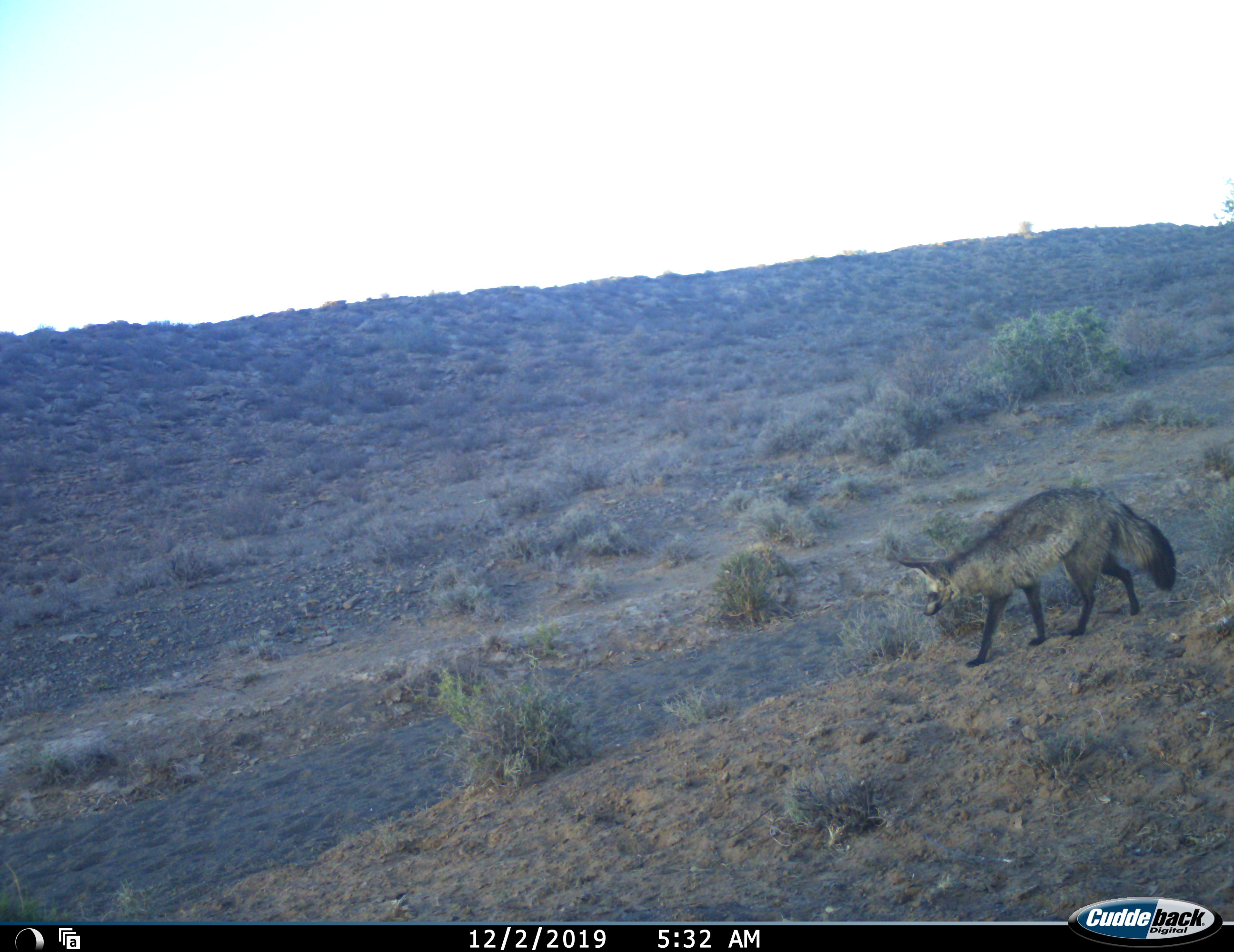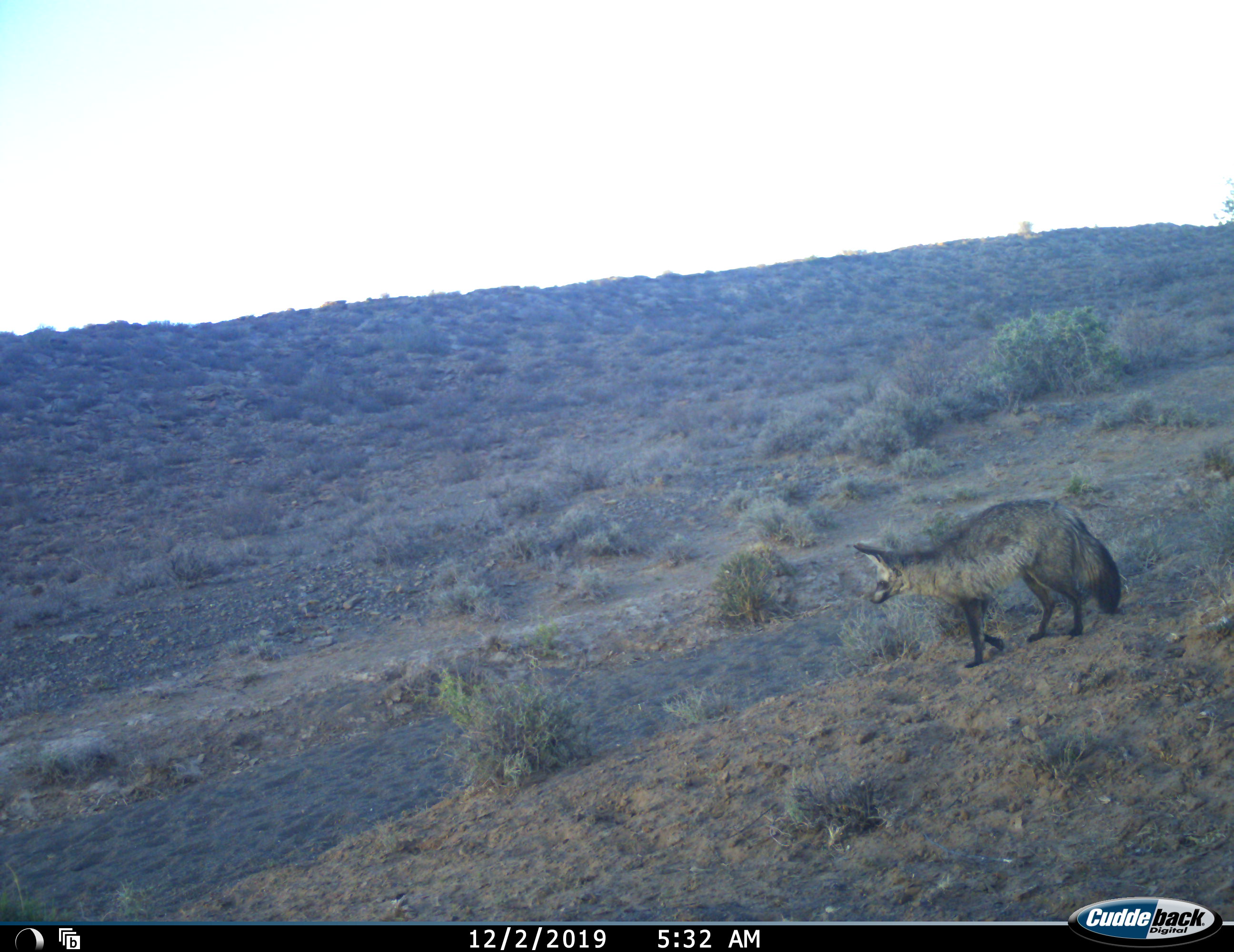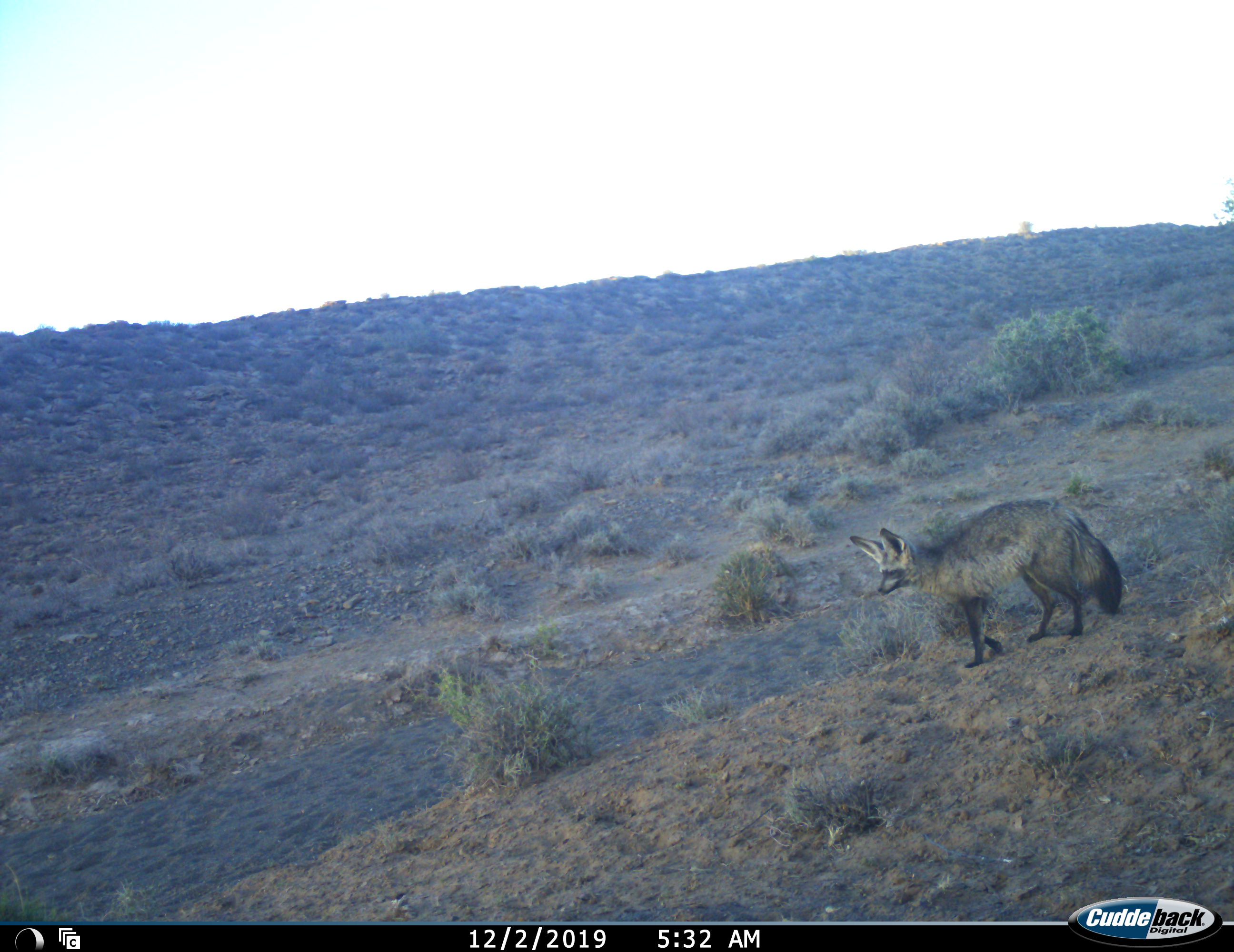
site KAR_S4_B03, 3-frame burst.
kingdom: Animalia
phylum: Chordata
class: Mammalia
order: Carnivora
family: Canidae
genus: Otocyon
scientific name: Otocyon megalotis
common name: bat-eared fox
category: foxbateared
Foxbateared (bat-eared fox) (Otocyon megalotis), count 1. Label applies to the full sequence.